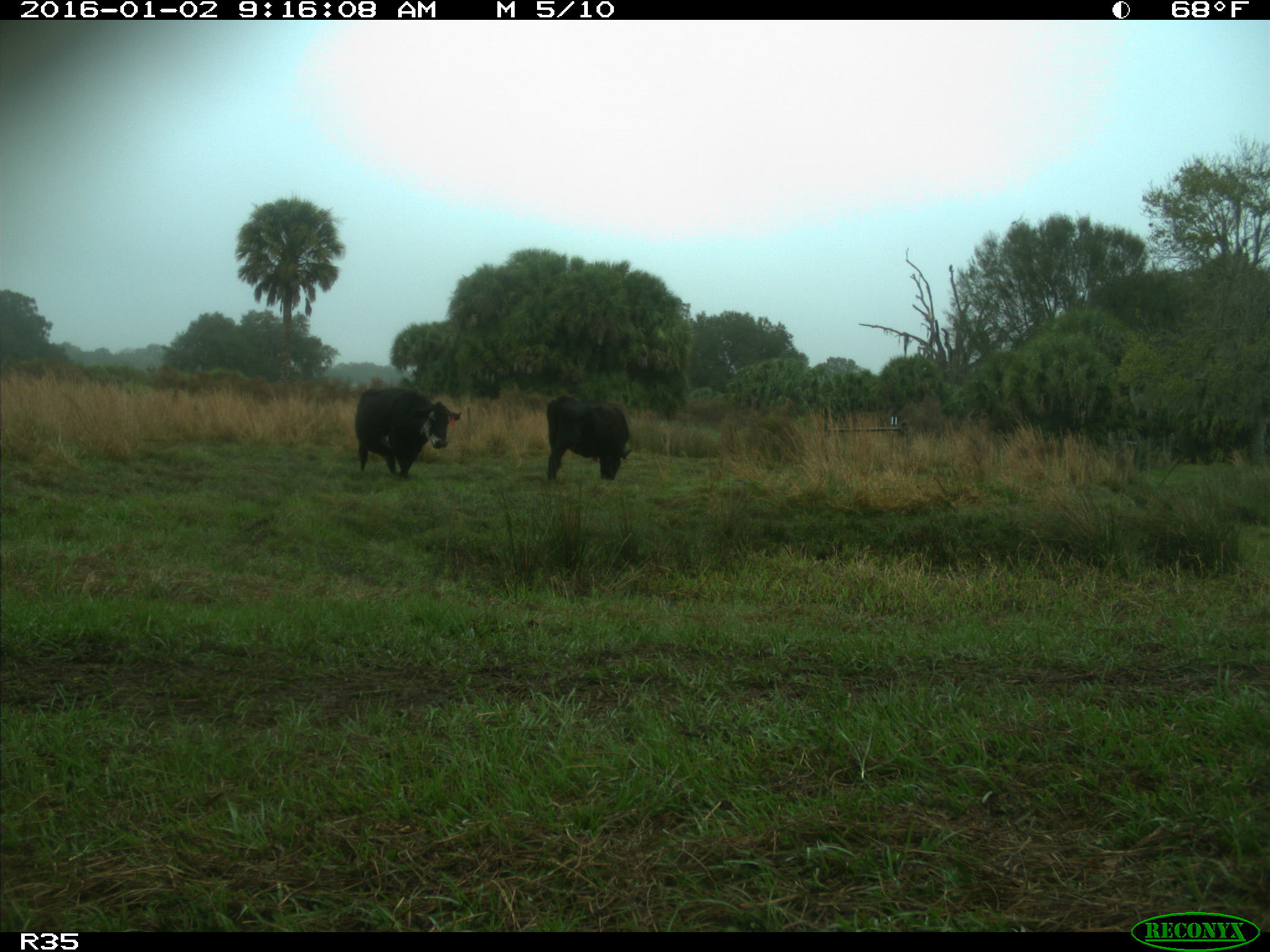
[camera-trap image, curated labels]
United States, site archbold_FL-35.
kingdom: Animalia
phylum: Chordata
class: Mammalia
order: Artiodactyla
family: Bovidae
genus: Bos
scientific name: Bos taurus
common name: domestic cow